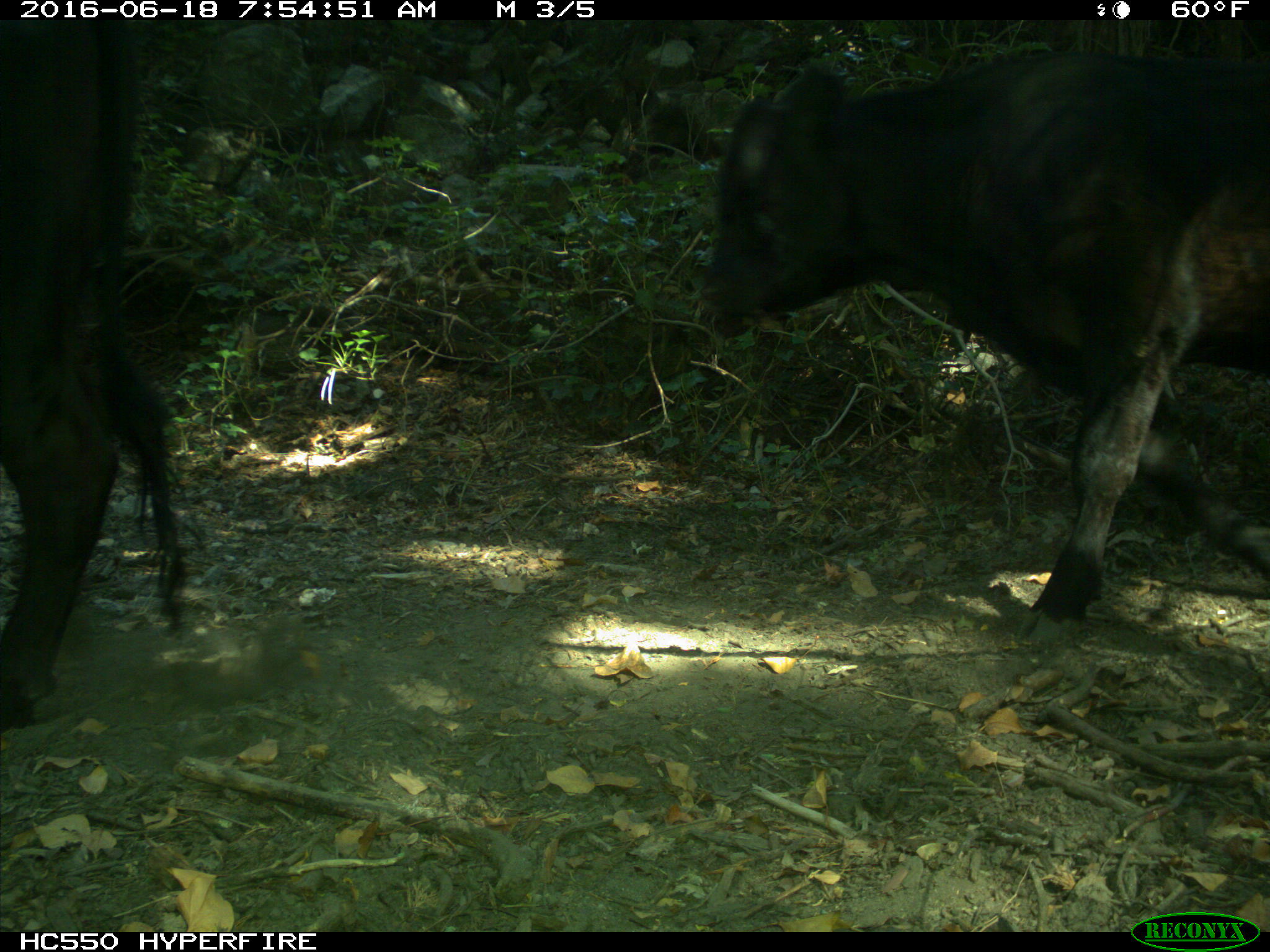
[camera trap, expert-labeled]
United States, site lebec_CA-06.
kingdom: Animalia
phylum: Chordata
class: Mammalia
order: Artiodactyla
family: Bovidae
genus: Bos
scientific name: Bos taurus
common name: domestic cow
Bos taurus (domestic cow).